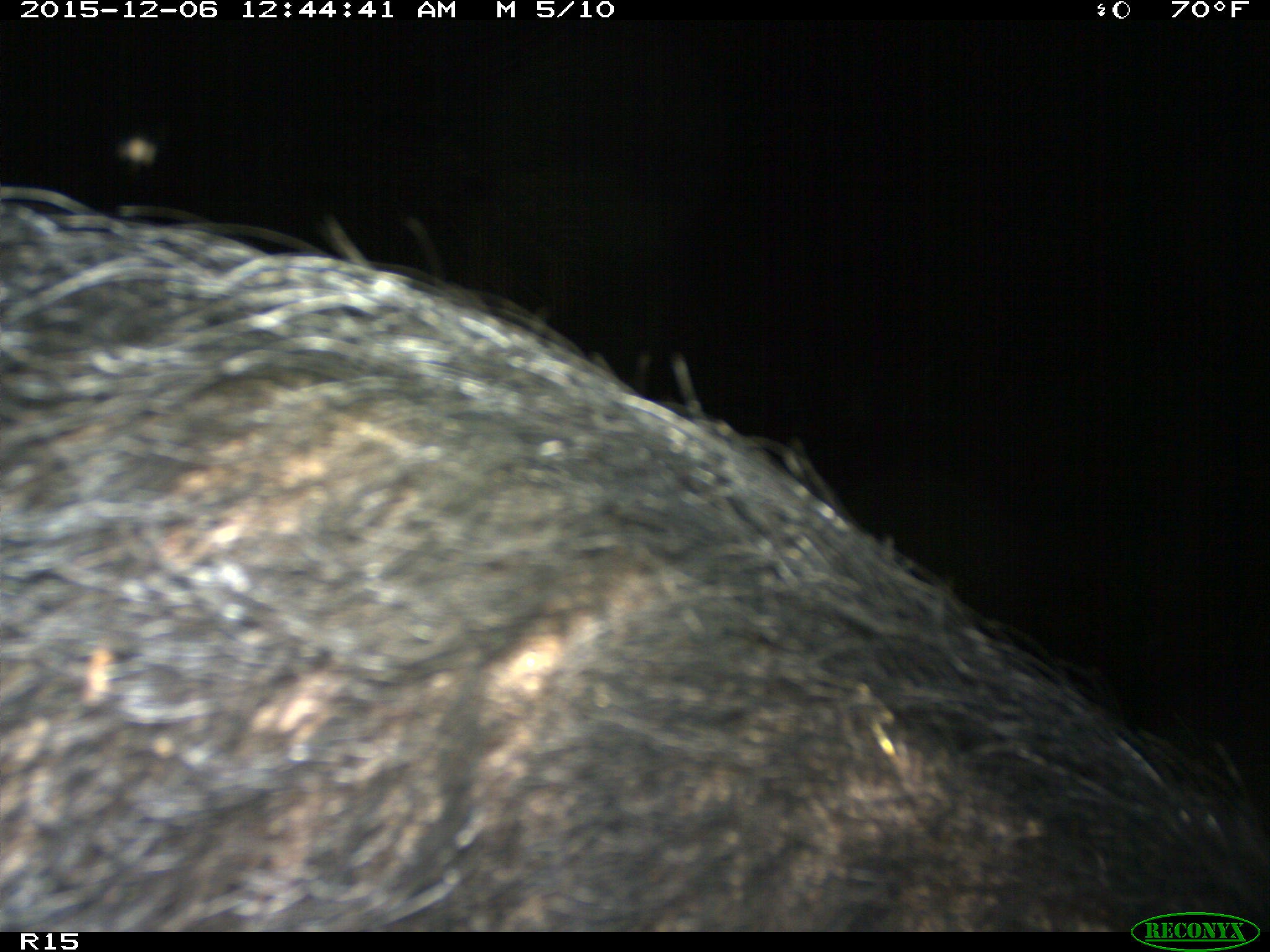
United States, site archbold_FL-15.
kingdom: Animalia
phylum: Chordata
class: Mammalia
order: Artiodactyla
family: Suidae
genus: Sus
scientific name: Sus scrofa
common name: wild boar